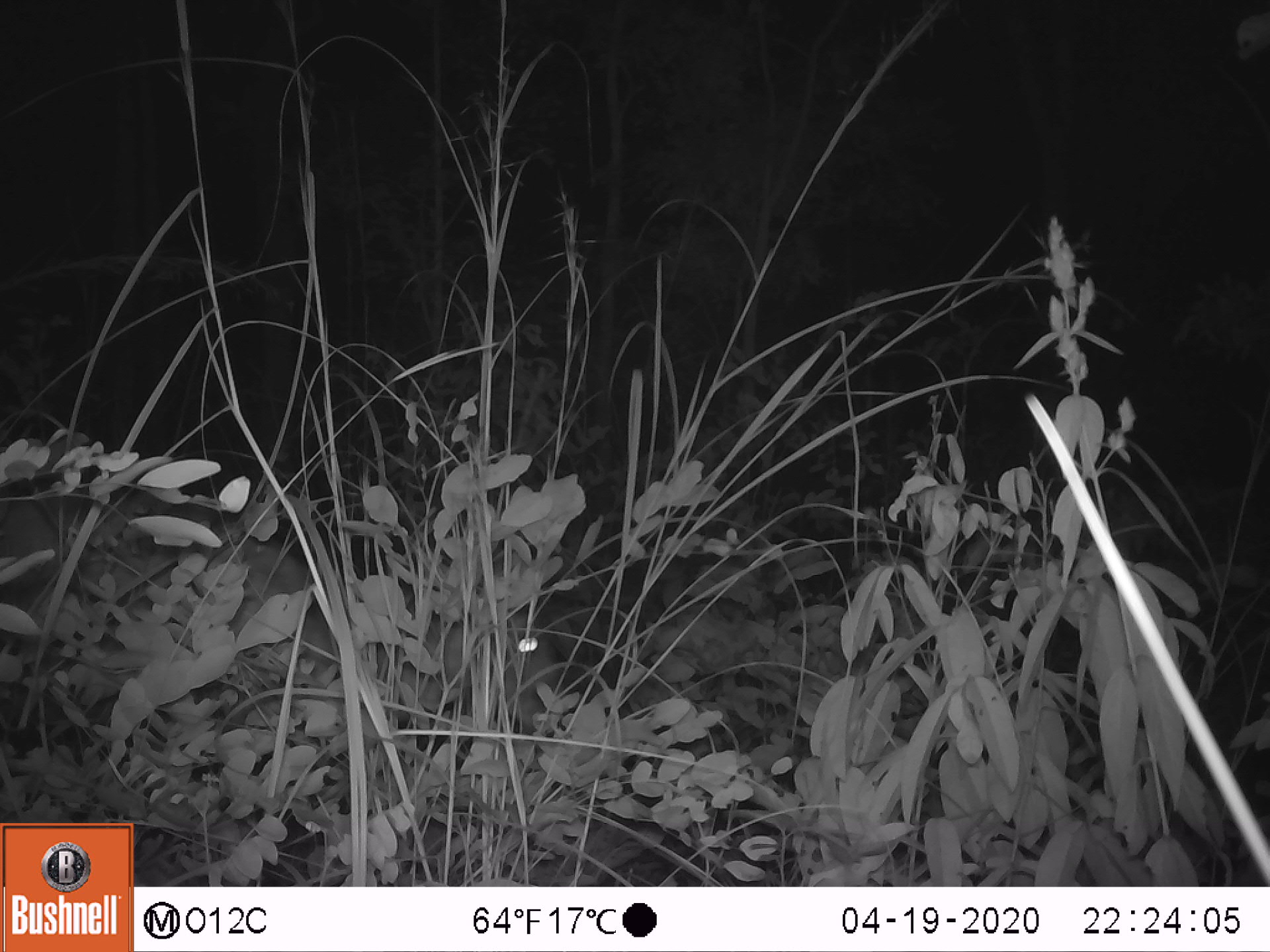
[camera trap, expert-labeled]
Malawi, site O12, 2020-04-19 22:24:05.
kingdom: Animalia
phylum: Chordata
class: Mammalia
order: Artiodactyla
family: Bovidae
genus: Tragelaphus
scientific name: Tragelaphus sylvaticus sylvaticus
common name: cape bushbuck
Cape bushbuck (Tragelaphus sylvaticus sylvaticus), count 1.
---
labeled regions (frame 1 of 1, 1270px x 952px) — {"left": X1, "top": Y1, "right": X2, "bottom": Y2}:
cape bushbuck: {"left": 3, "top": 439, "right": 586, "bottom": 750}